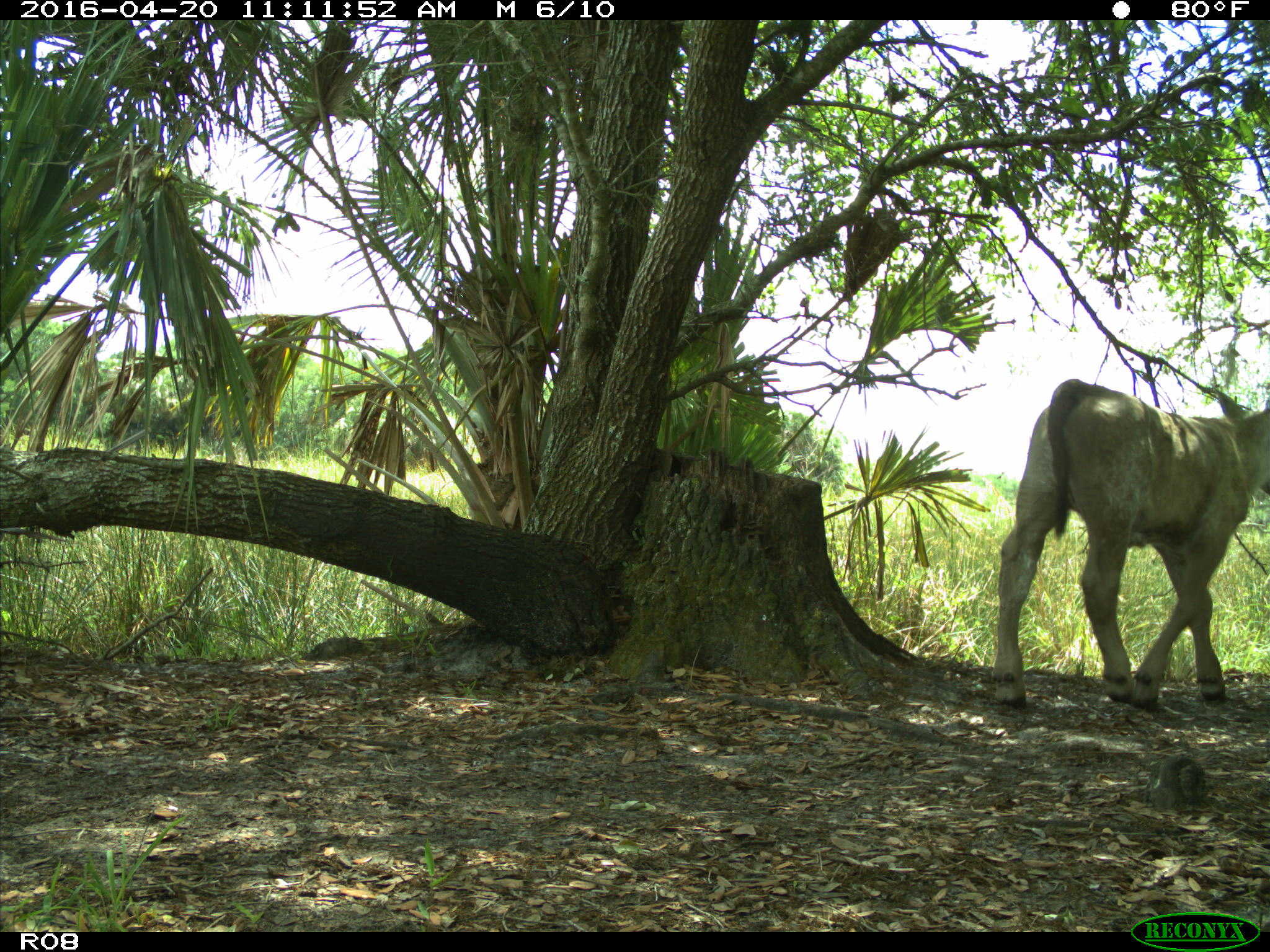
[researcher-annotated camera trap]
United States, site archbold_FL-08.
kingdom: Animalia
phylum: Chordata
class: Mammalia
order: Artiodactyla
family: Bovidae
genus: Bos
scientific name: Bos taurus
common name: domestic cow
Bos taurus (domestic cow).